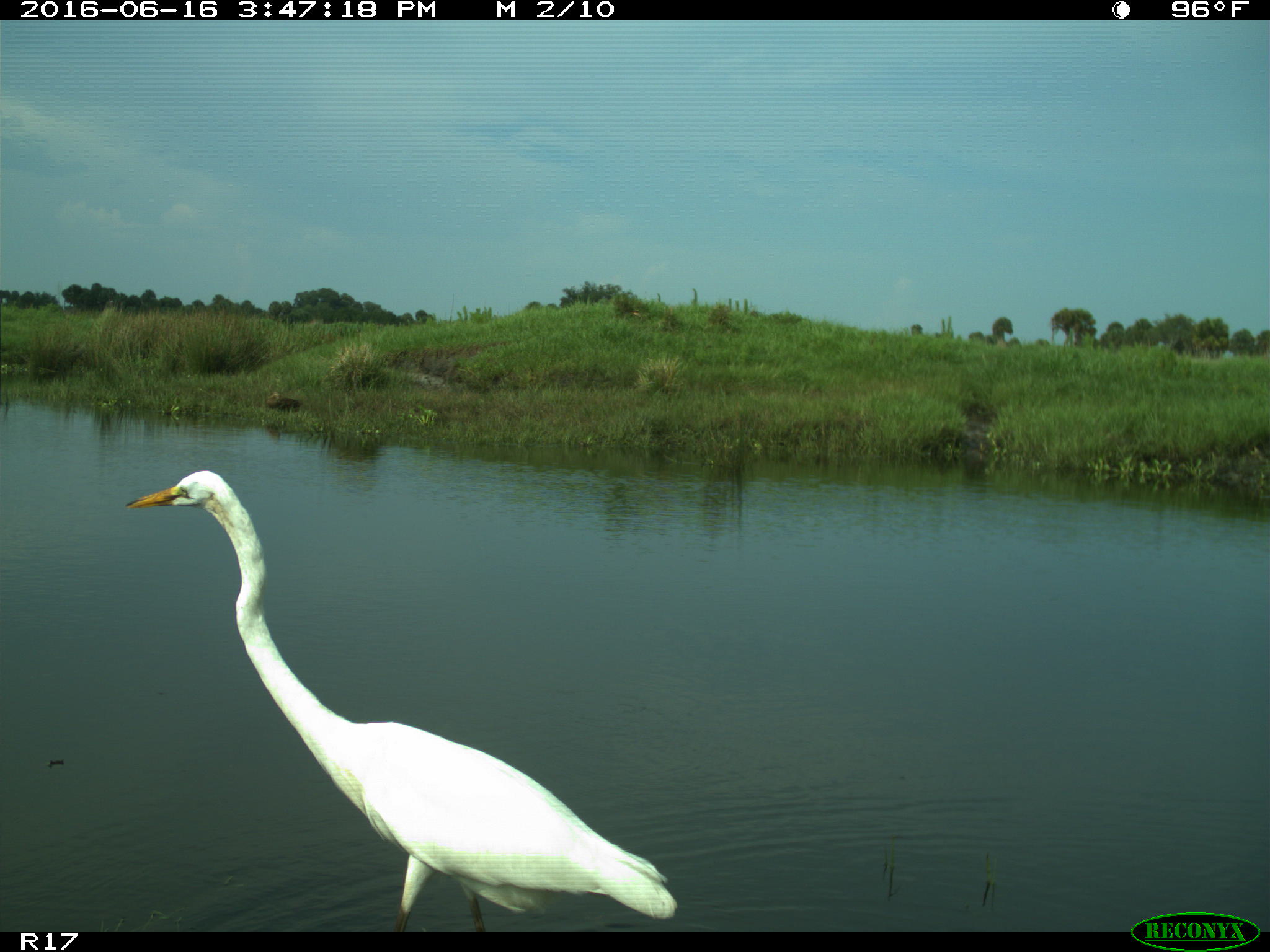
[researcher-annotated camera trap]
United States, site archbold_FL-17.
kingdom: Animalia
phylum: Chordata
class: Aves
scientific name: Aves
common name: birds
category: unidentified bird